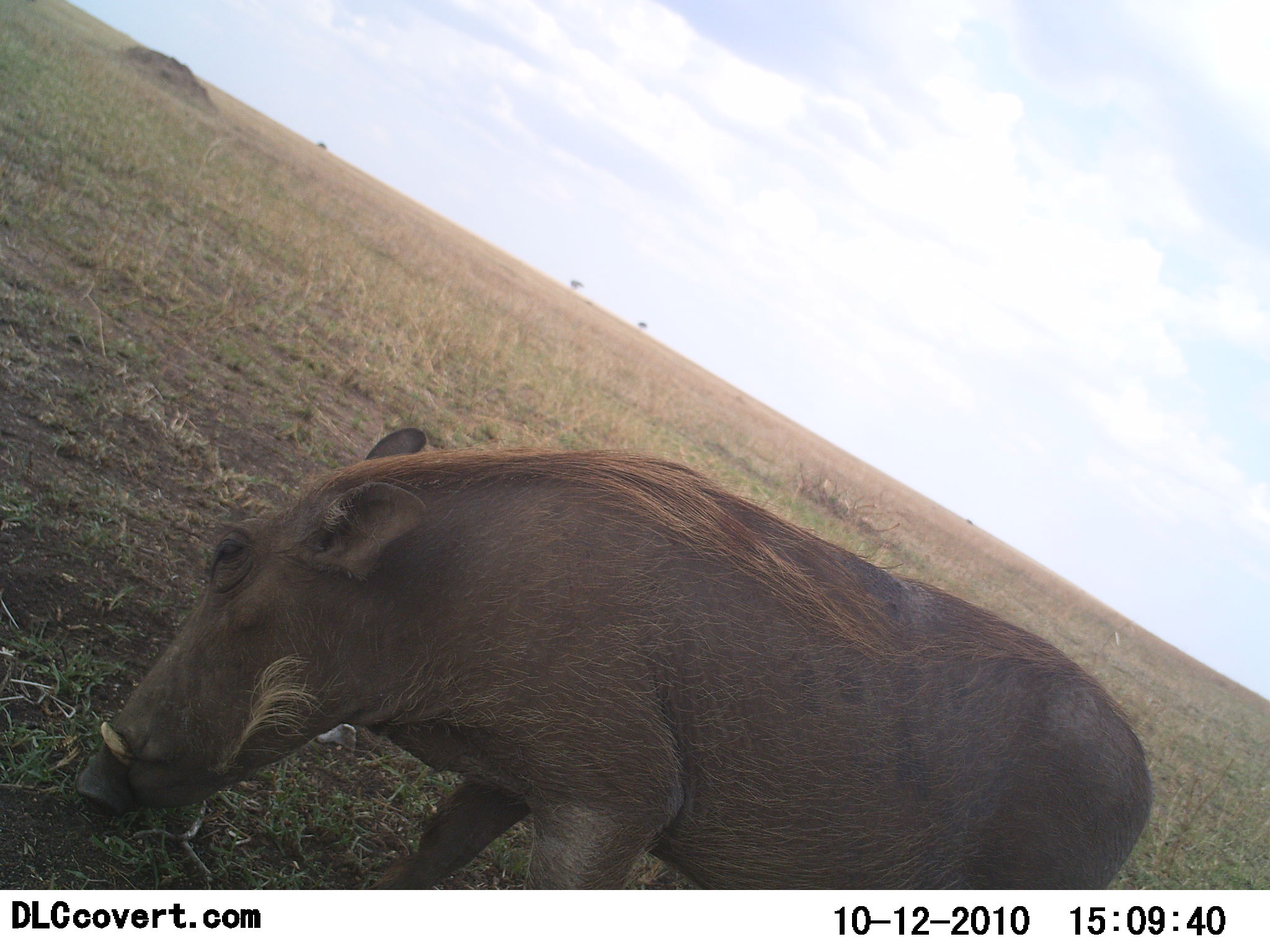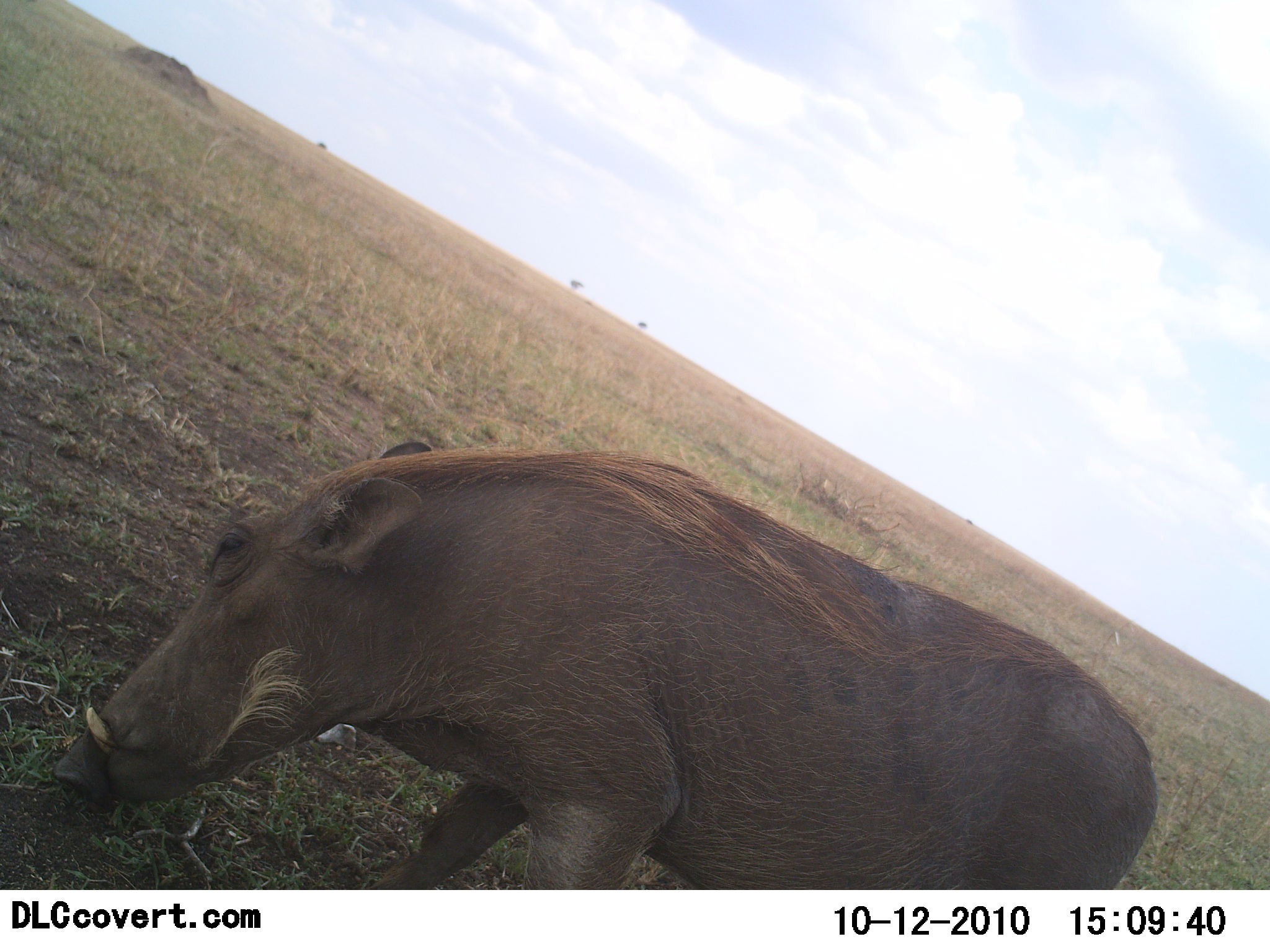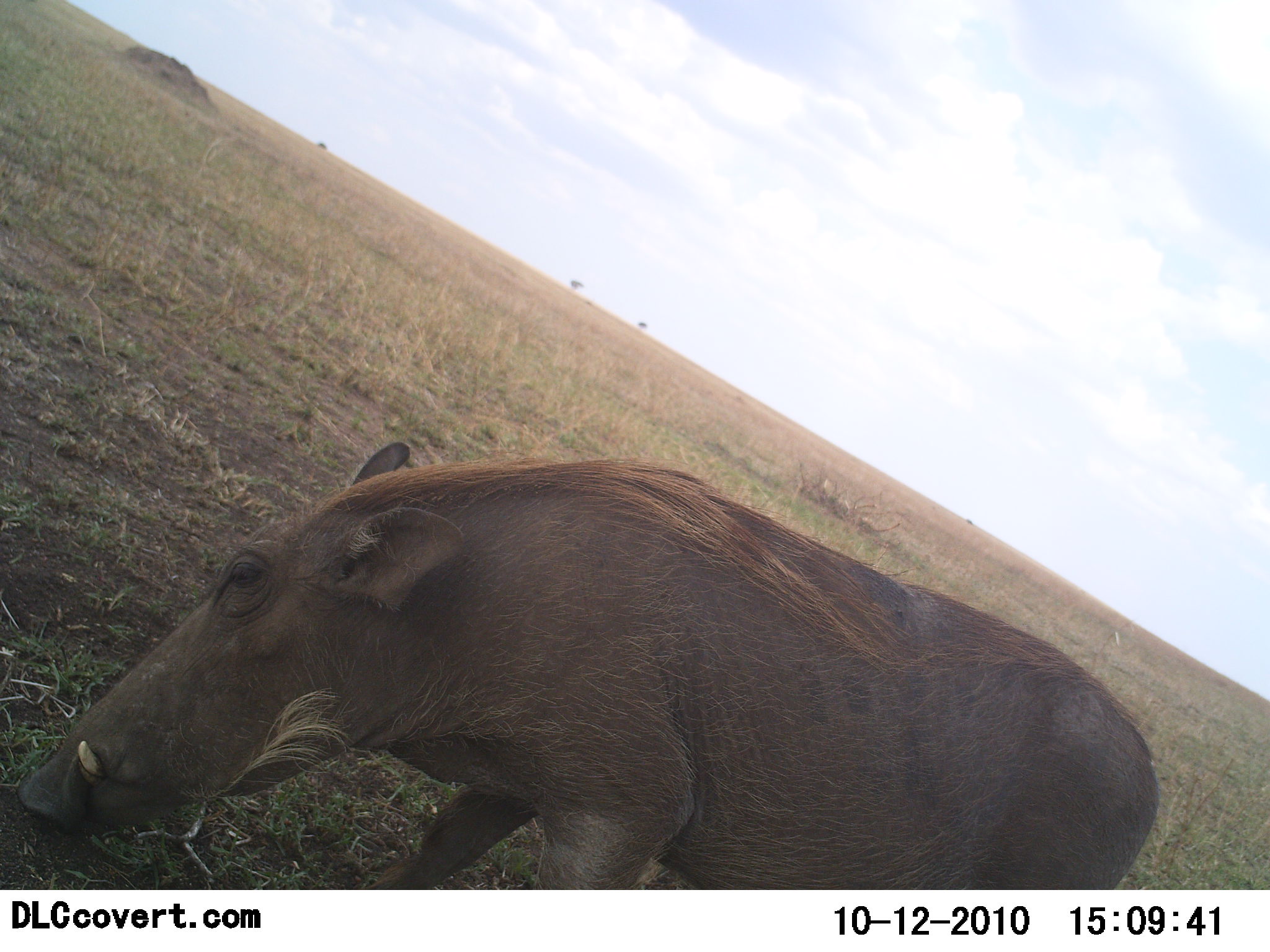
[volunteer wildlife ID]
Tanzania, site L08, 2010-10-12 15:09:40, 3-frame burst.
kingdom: Animalia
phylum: Chordata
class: Mammalia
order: Artiodactyla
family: Suidae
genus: Phacochoerus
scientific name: Phacochoerus africanus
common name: warthog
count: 1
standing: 38%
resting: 0%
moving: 0%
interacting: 0%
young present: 0%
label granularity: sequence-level